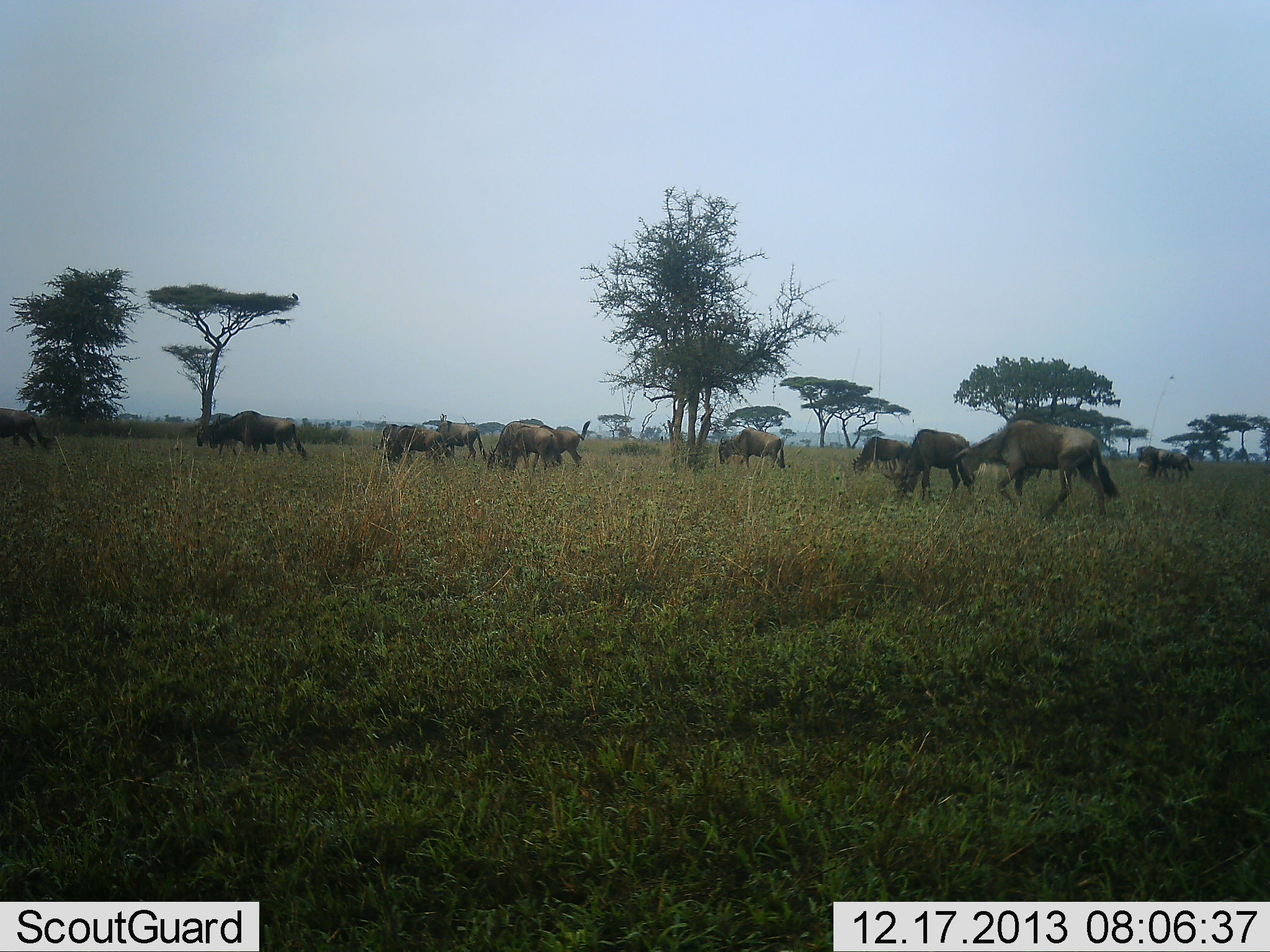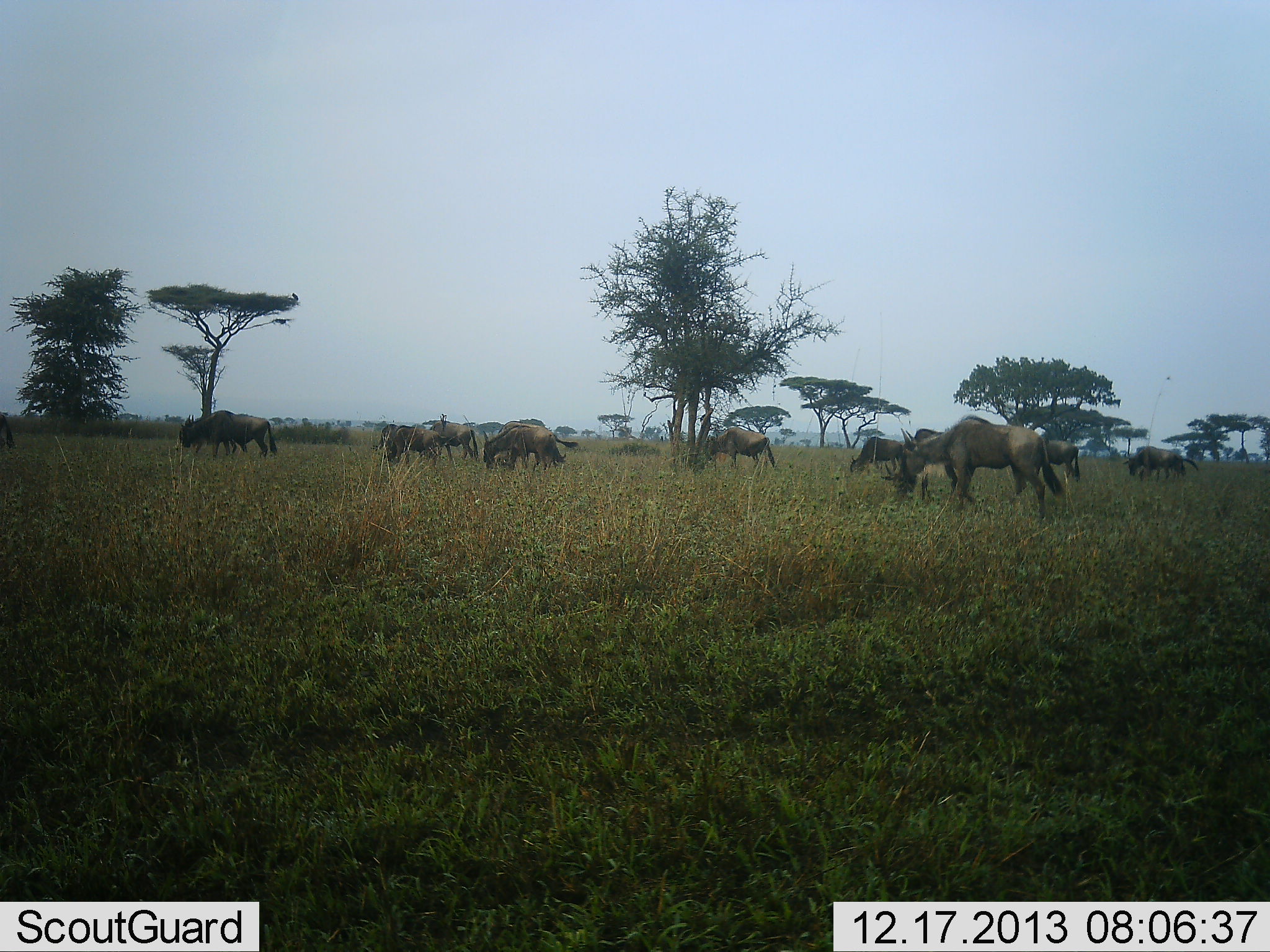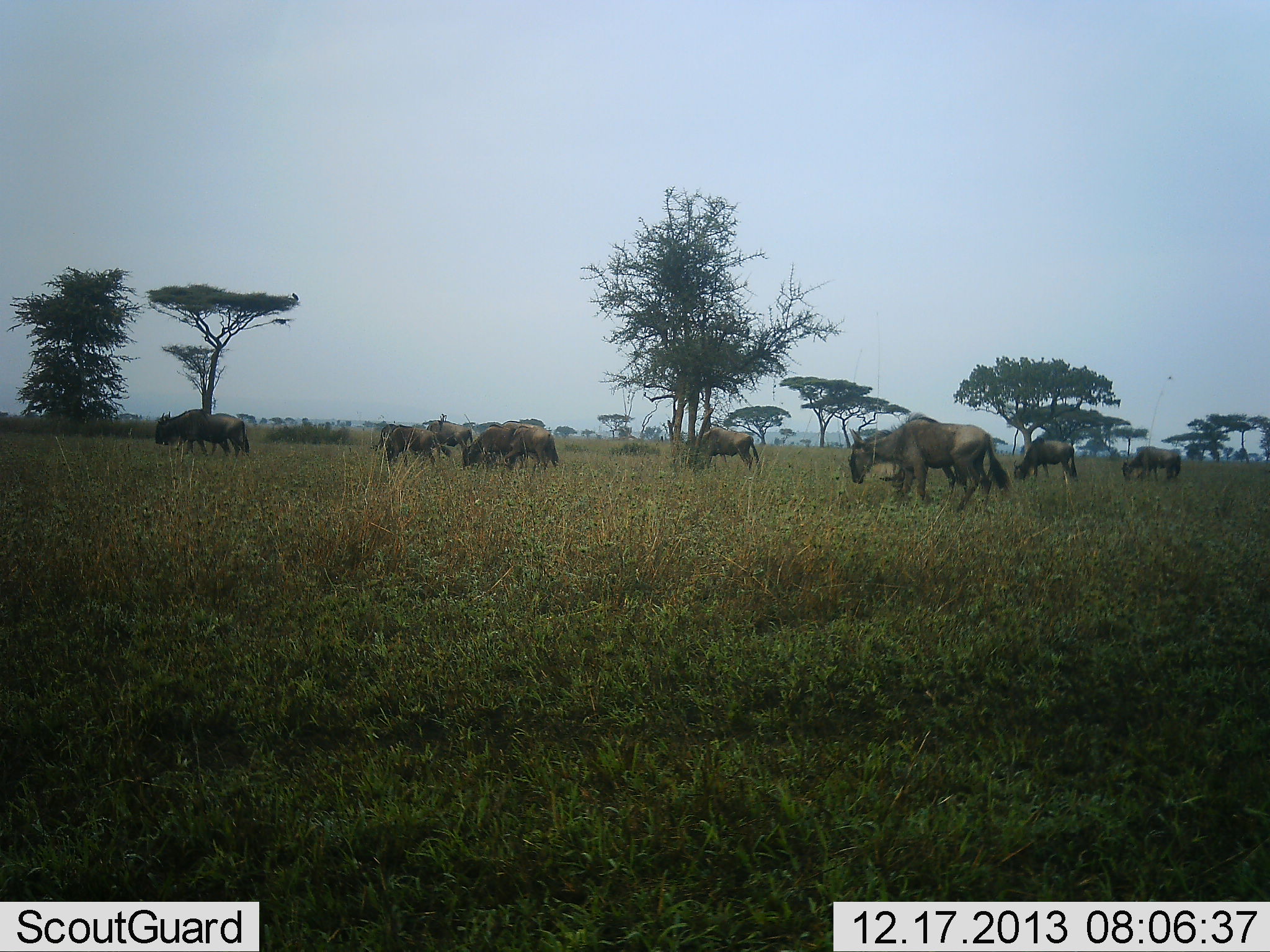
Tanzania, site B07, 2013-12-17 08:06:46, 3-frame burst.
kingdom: Animalia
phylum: Chordata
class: Mammalia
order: Artiodactyla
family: Bovidae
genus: Connochaetes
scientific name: Connochaetes taurinus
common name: blue wildebeest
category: wildebeest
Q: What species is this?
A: Wildebeest (blue wildebeest) (Connochaetes taurinus).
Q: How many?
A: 11-50.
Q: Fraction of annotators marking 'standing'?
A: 39%.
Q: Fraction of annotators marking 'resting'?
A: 3%.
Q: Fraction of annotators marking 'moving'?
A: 72%.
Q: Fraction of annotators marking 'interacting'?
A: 6%.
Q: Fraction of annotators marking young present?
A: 0%.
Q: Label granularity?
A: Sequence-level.